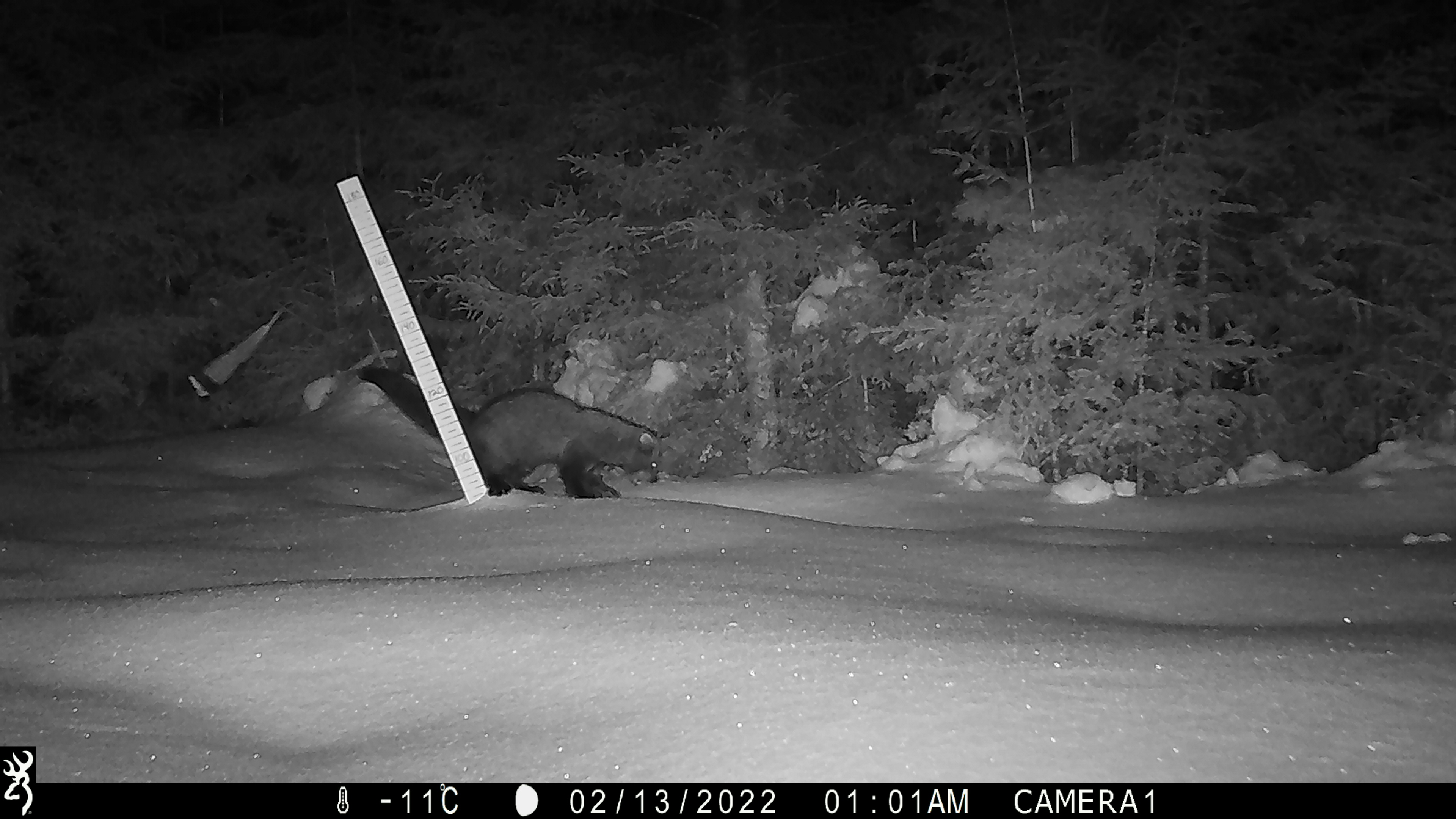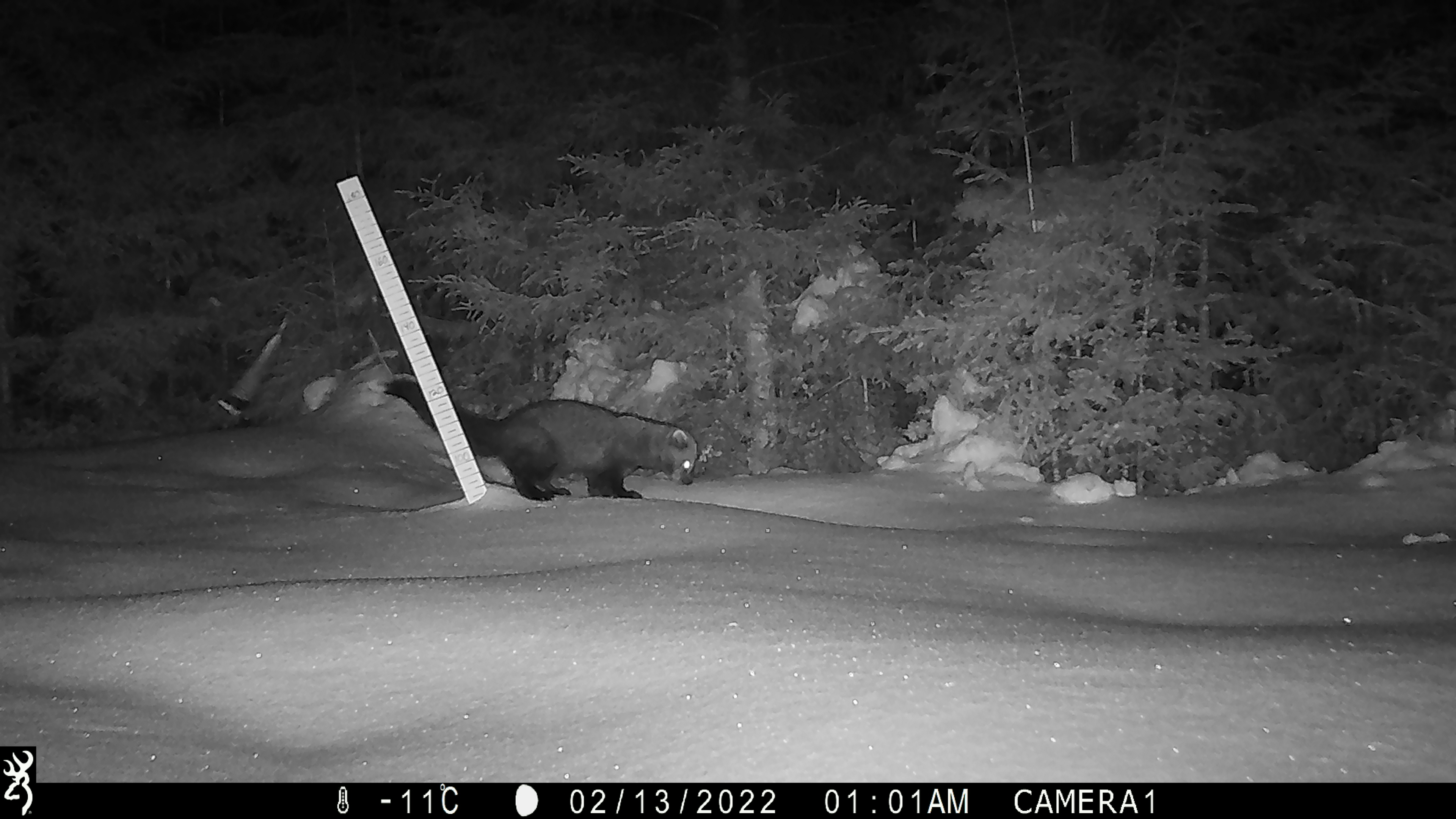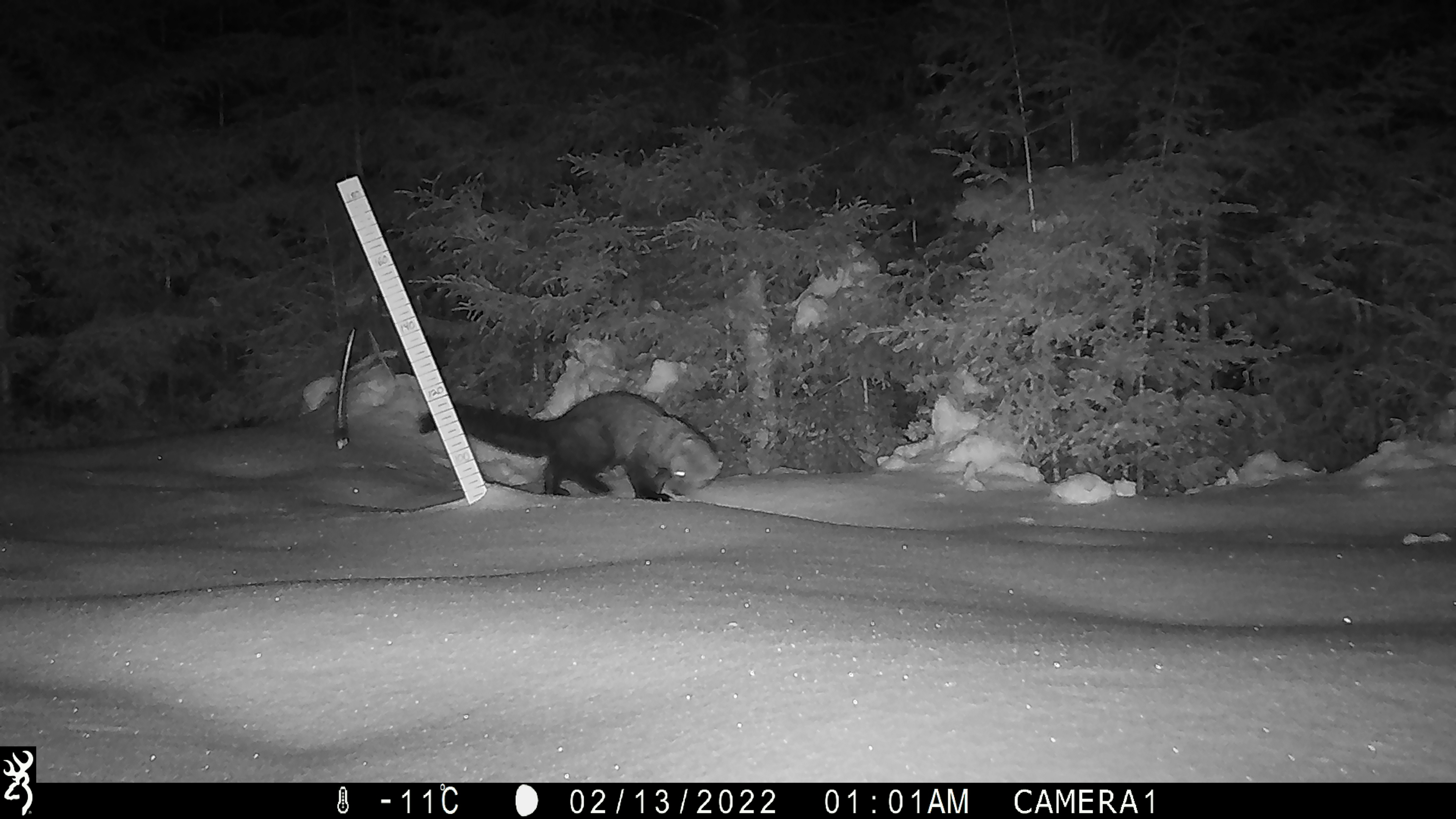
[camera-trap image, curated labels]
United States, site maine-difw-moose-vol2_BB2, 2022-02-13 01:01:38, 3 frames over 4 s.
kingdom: Animalia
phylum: Chordata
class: Mammalia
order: Carnivora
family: Mustelidae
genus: Pekania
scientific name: Pekania pennanti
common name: fisher